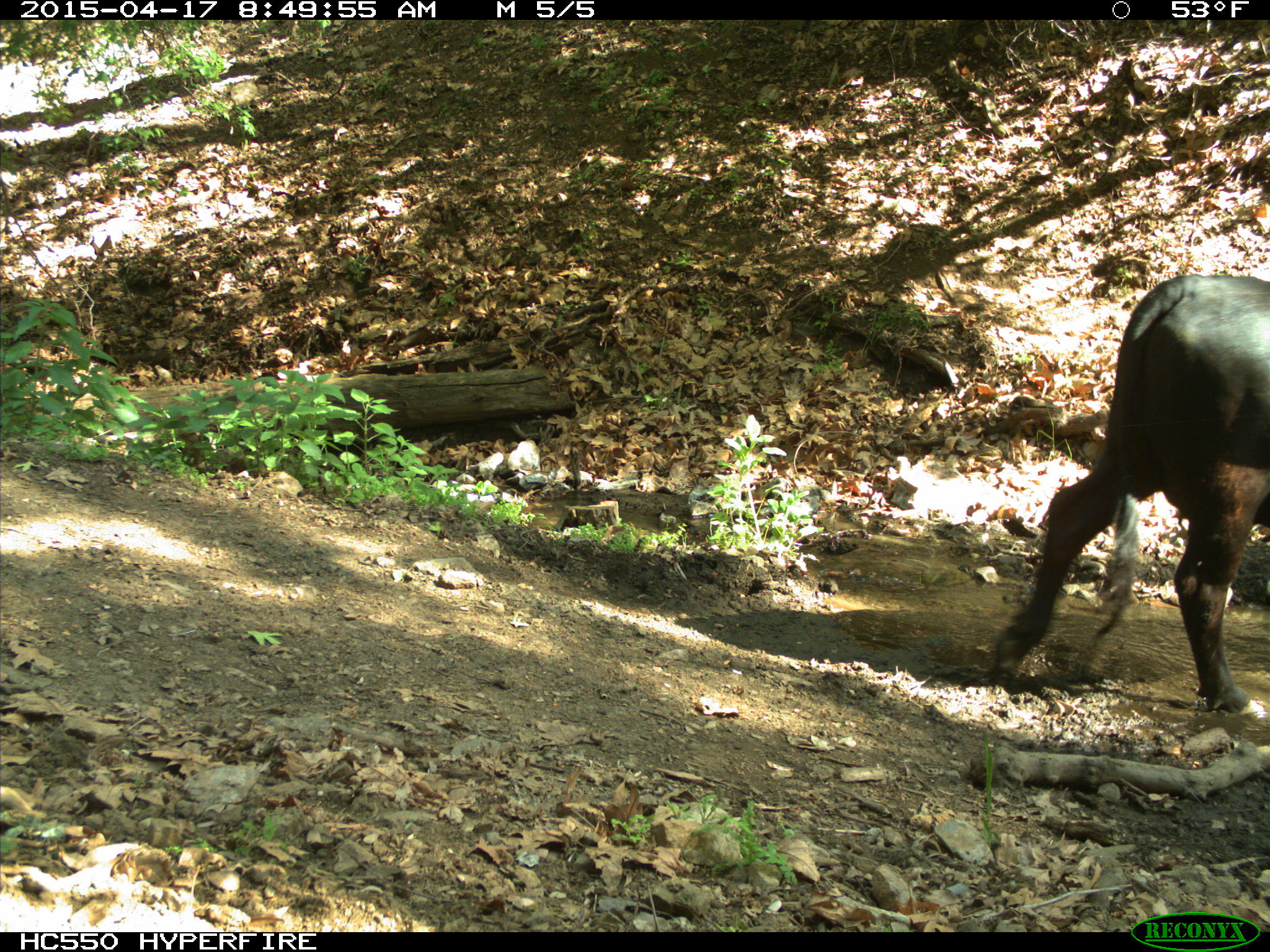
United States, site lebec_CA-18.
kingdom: Animalia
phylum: Chordata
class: Mammalia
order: Artiodactyla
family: Bovidae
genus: Bos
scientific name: Bos taurus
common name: domestic cow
Bos taurus (domestic cow).